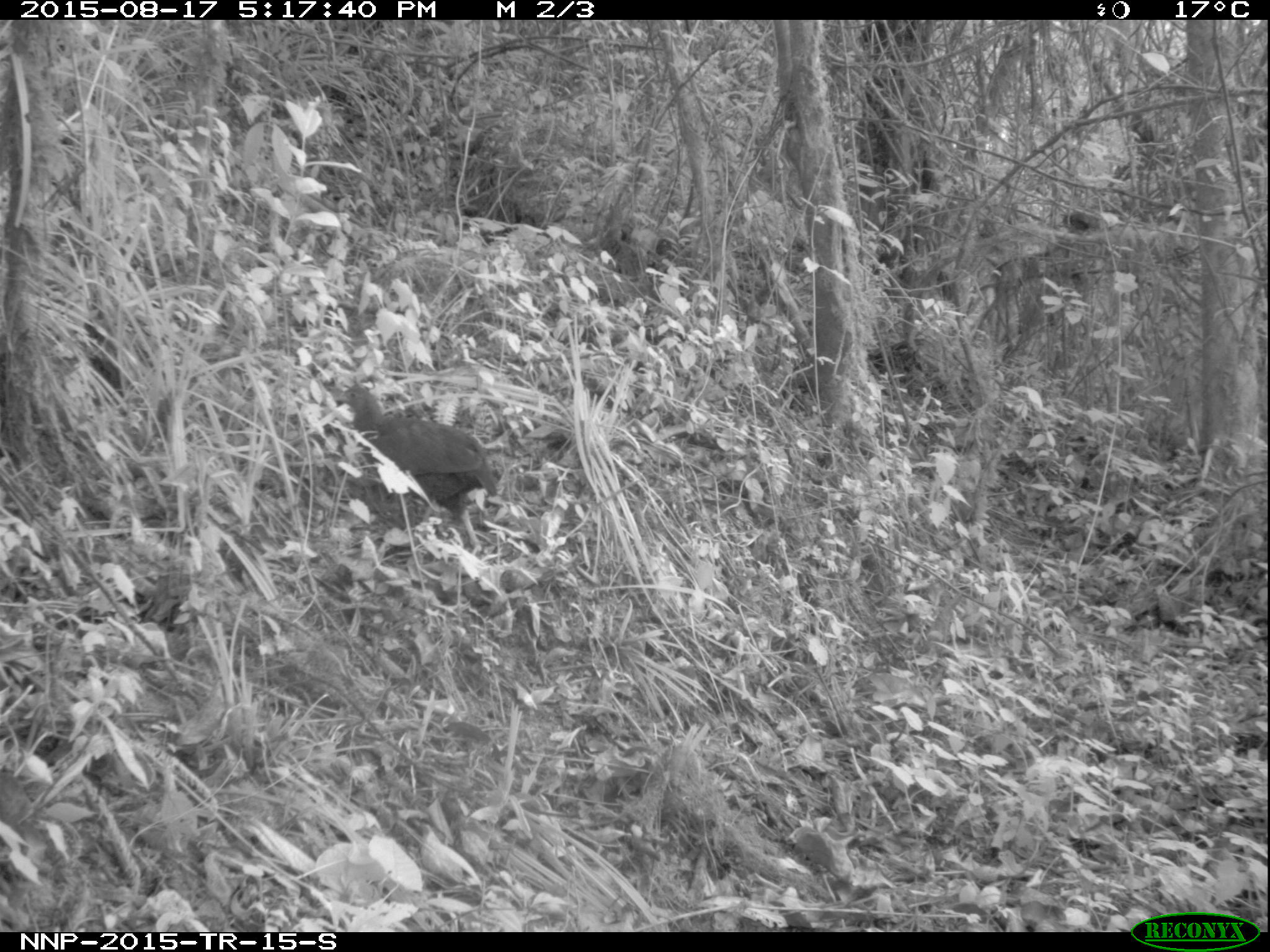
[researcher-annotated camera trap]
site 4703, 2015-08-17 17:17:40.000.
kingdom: Animalia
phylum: Chordata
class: Aves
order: Galliformes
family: Phasianidae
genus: Pternistis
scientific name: Pternistis nobilis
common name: handsome francolin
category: francolinus nobilis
Francolinus nobilis (handsome francolin) (Pternistis nobilis), count 1.